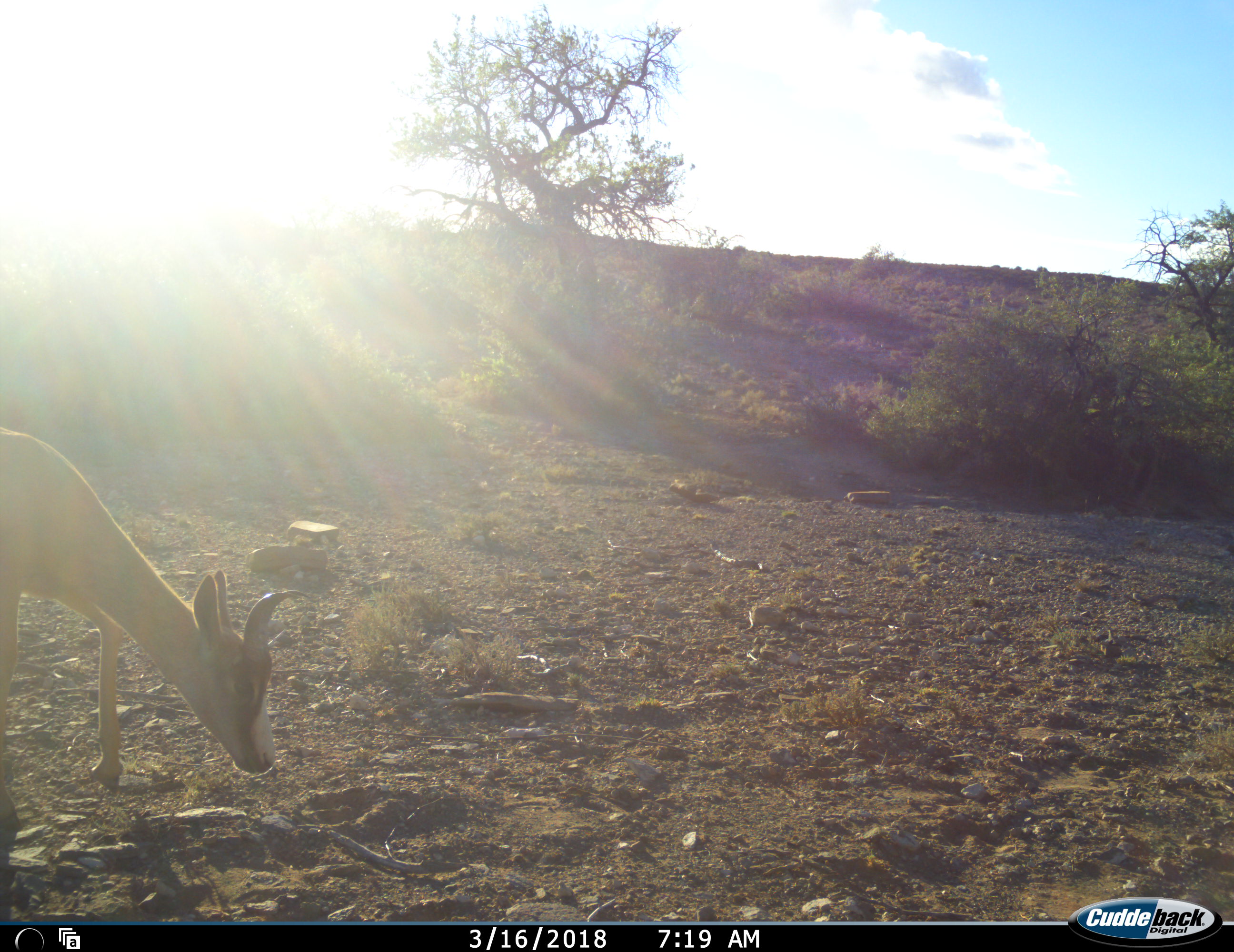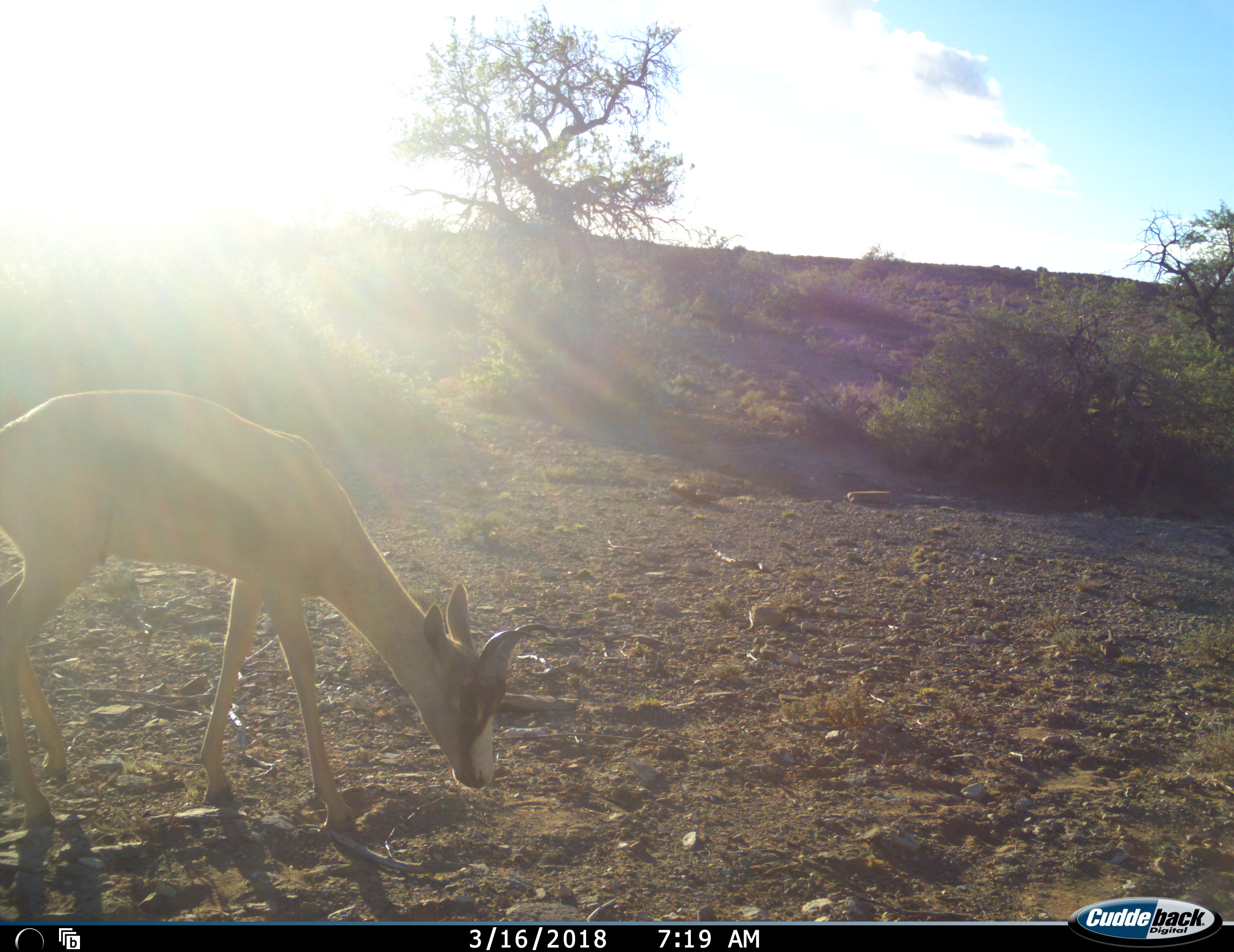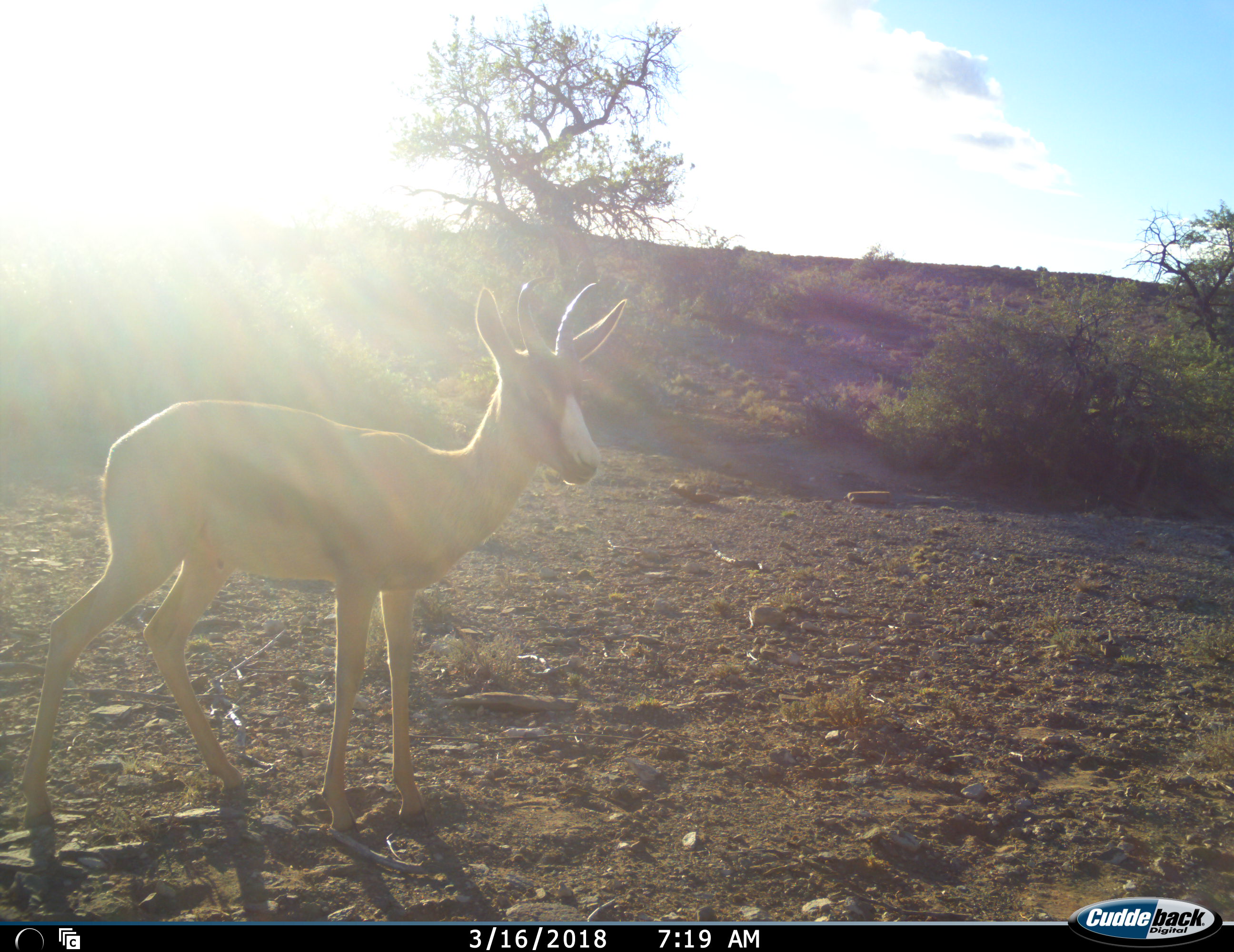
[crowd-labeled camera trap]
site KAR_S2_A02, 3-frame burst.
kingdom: Animalia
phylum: Chordata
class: Mammalia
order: Artiodactyla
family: Bovidae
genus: Antidorcas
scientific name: Antidorcas marsupialis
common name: springbok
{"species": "springbok (Antidorcas marsupialis)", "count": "1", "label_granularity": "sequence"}